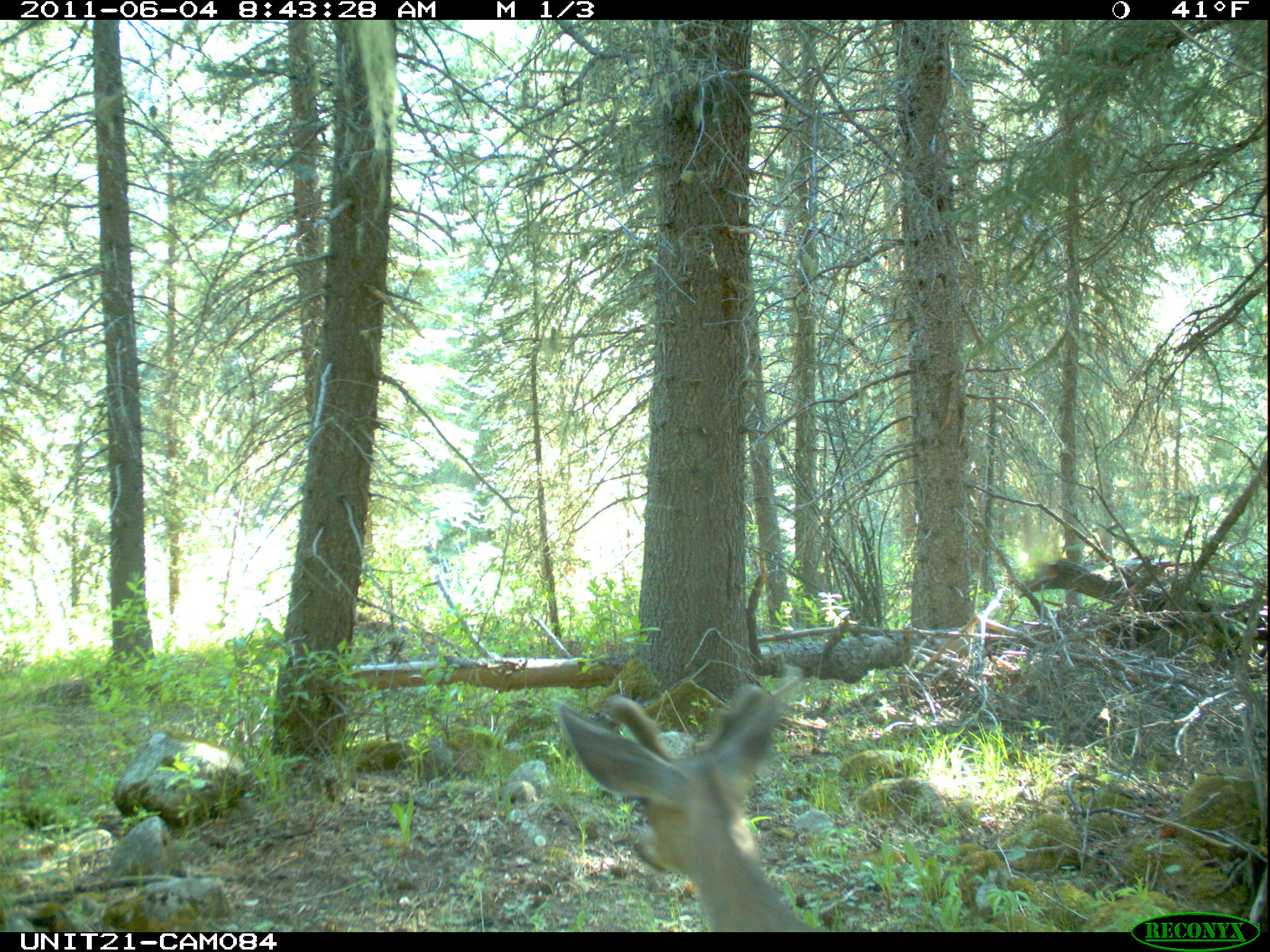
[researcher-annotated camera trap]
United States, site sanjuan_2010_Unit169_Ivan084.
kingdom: Animalia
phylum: Chordata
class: Mammalia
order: Artiodactyla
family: Cervidae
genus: Odocoileus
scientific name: Odocoileus hemionus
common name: mule deer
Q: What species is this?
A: Odocoileus hemionus (mule deer).